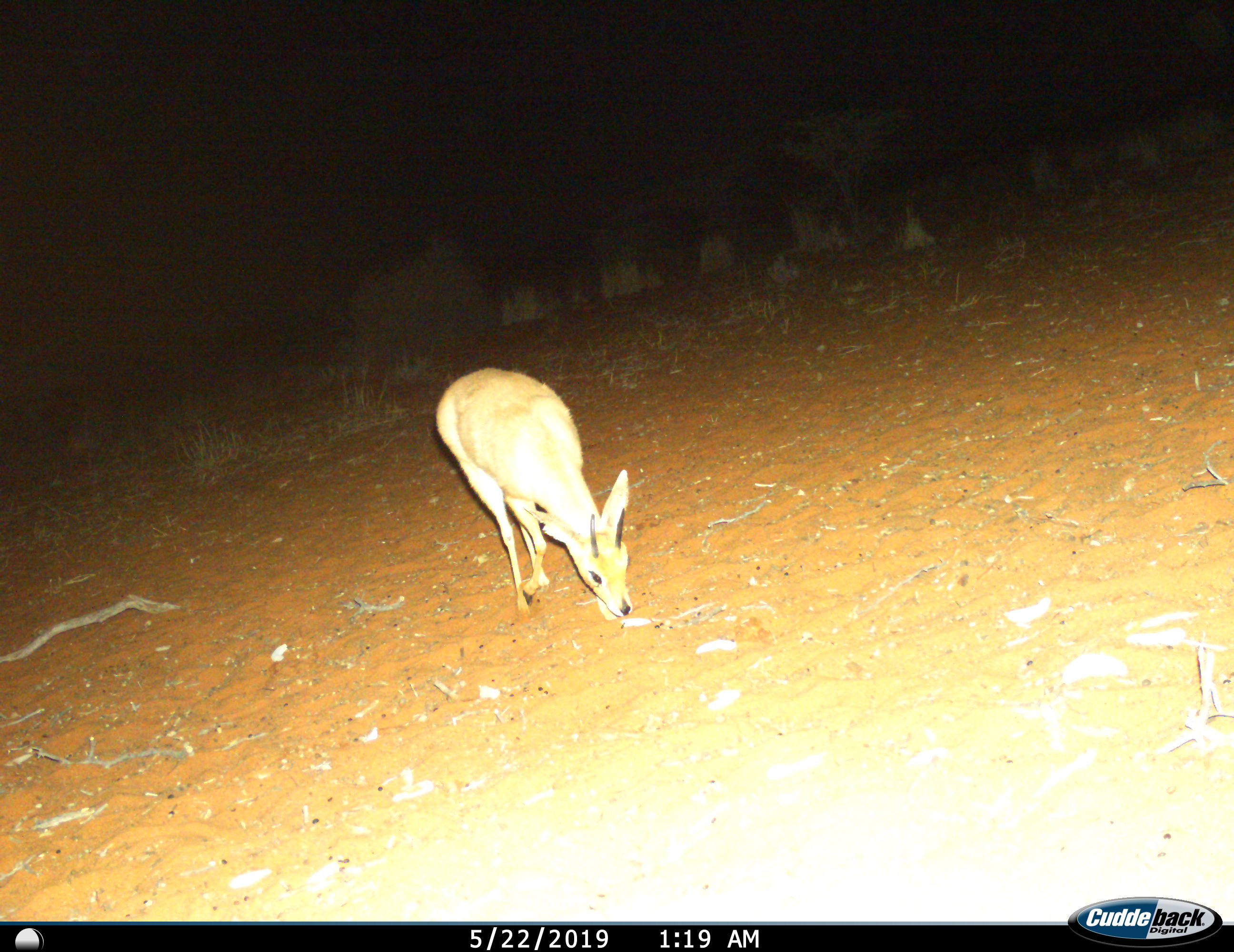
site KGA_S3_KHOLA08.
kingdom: Animalia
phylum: Chordata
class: Mammalia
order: Artiodactyla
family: Bovidae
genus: Raphicerus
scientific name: Raphicerus campestris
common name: steenbok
Steenbok (Raphicerus campestris), count 1. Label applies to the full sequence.